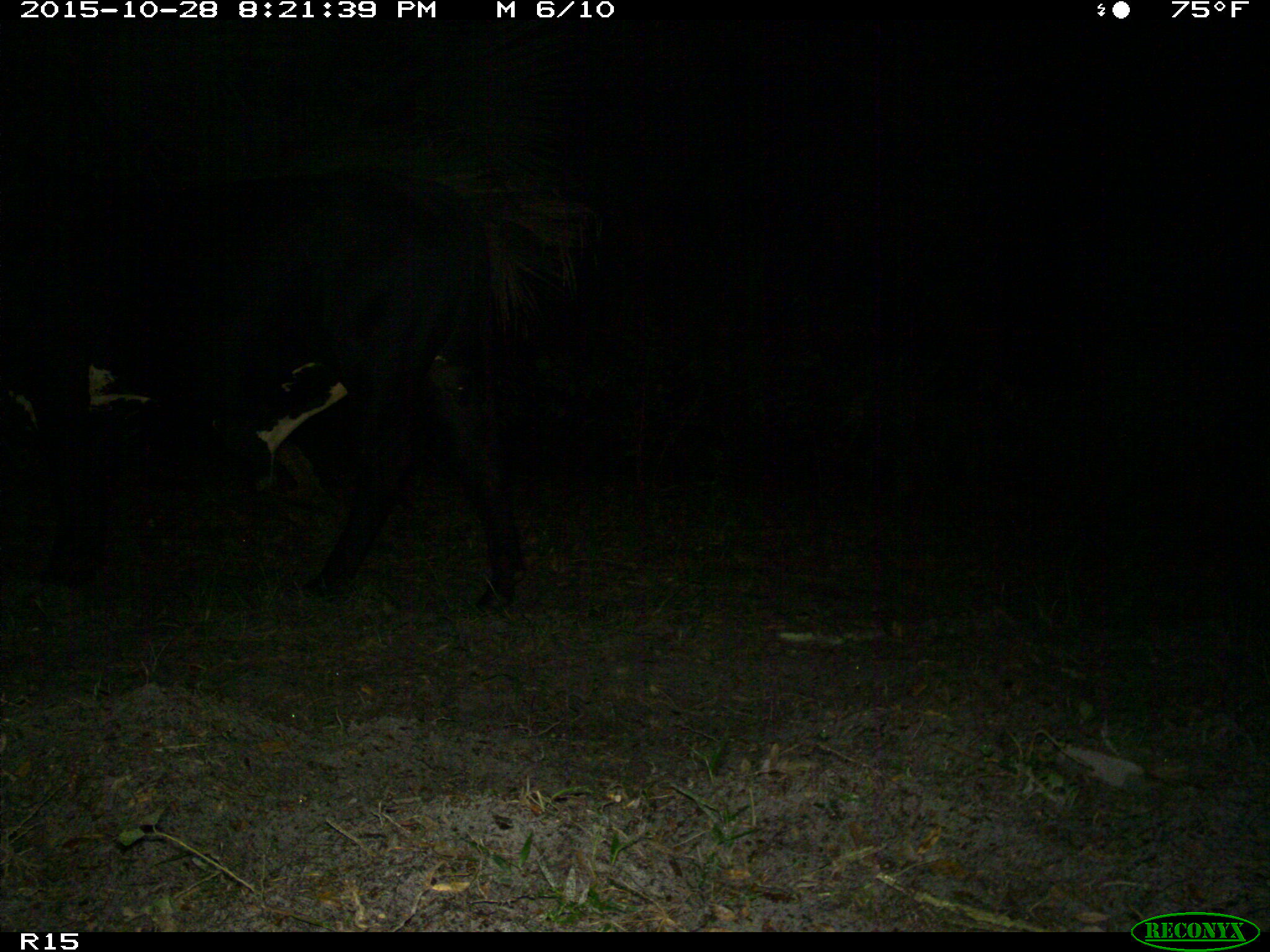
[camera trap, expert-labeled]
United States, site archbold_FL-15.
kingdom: Animalia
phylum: Chordata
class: Mammalia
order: Artiodactyla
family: Bovidae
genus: Bos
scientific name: Bos taurus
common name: domestic cow